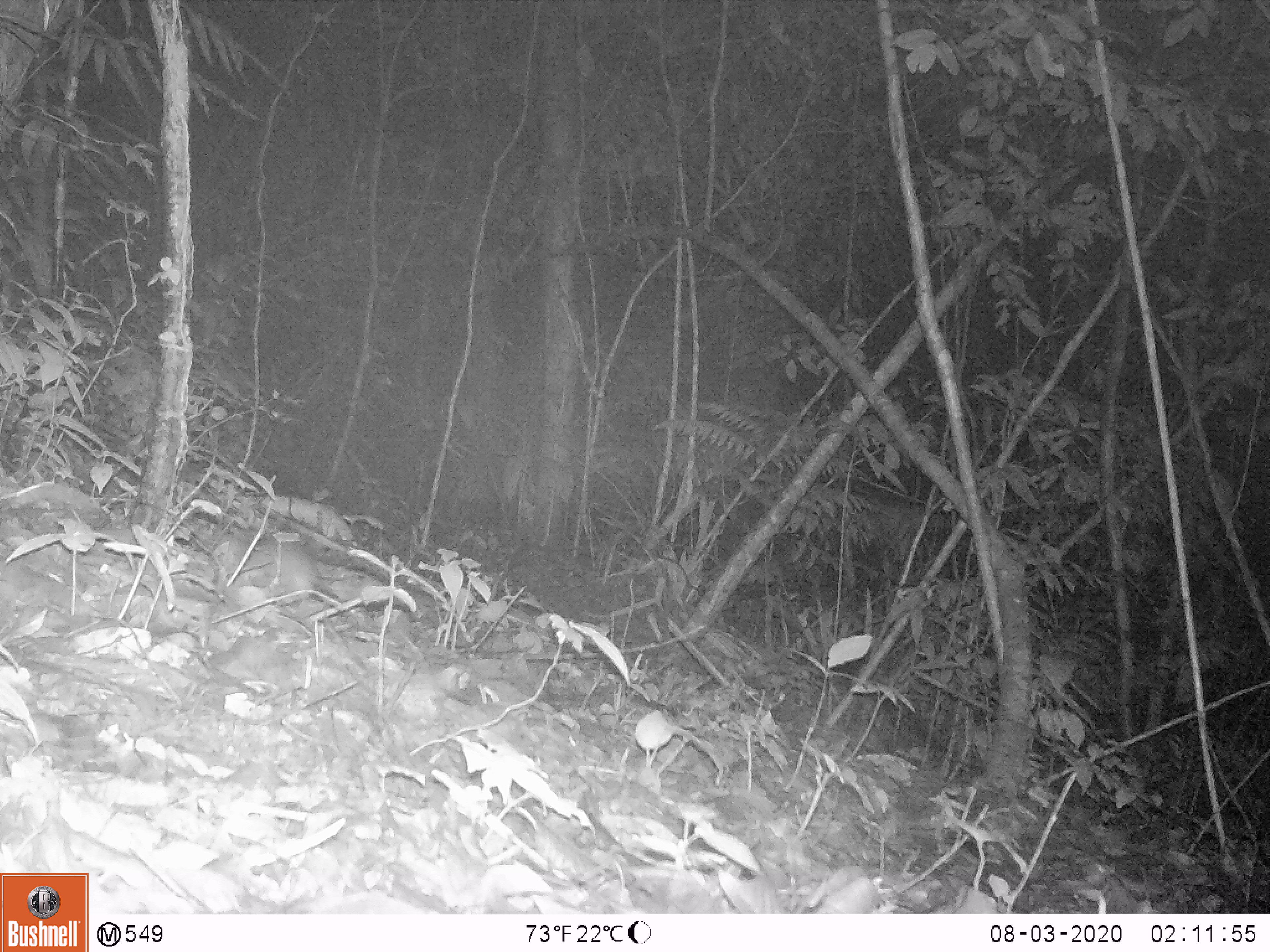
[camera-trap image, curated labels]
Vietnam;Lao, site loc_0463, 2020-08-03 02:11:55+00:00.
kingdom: Animalia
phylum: Chordata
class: Mammalia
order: Rodentia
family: Muridae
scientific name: Muridae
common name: old-world mice and rats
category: unidentified murid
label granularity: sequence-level